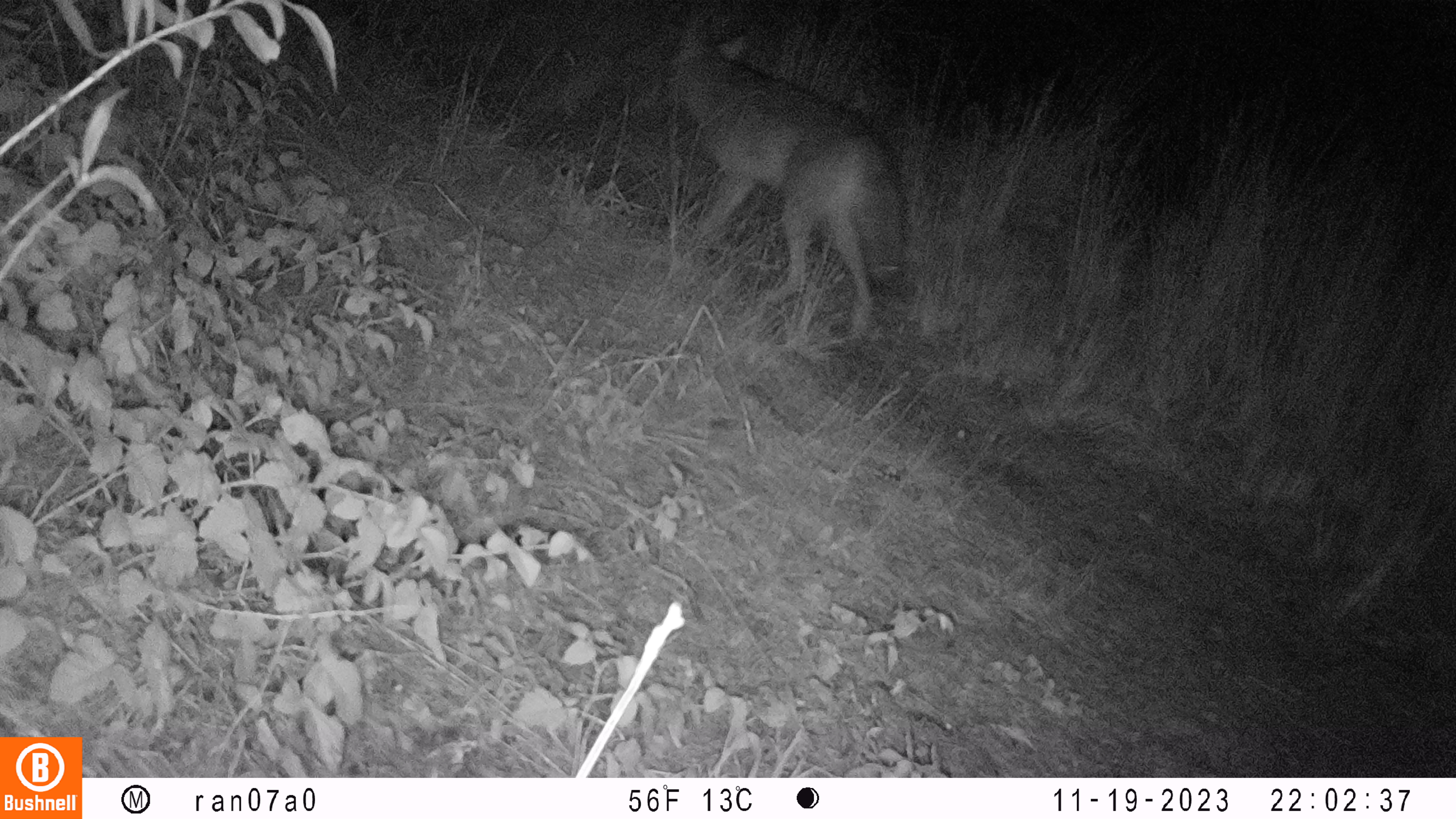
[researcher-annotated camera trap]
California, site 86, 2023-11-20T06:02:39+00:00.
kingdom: Animalia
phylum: Chordata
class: Mammalia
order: Carnivora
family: Canidae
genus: Canis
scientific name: Canis latrans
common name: coyote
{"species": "coyote (Canis latrans)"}